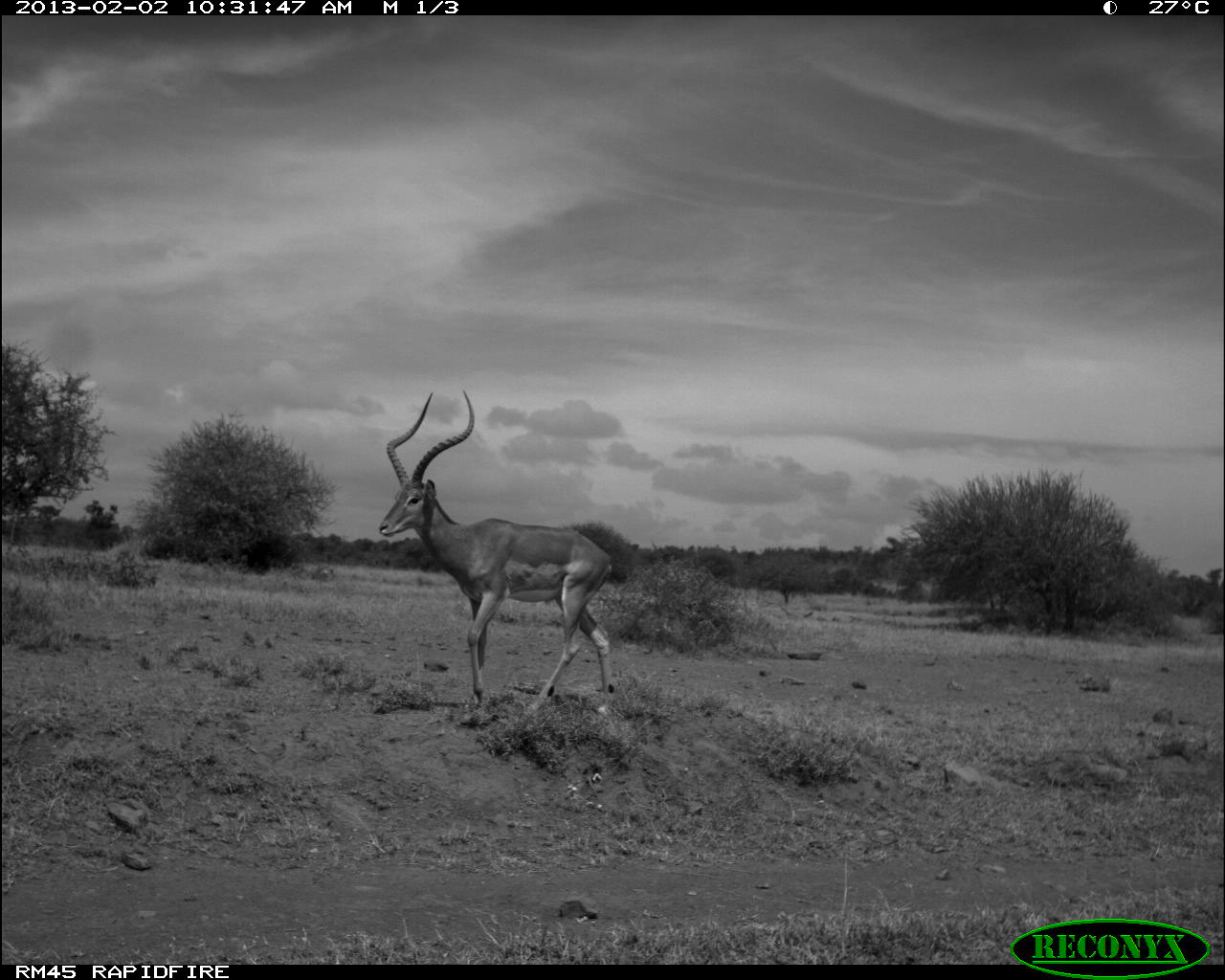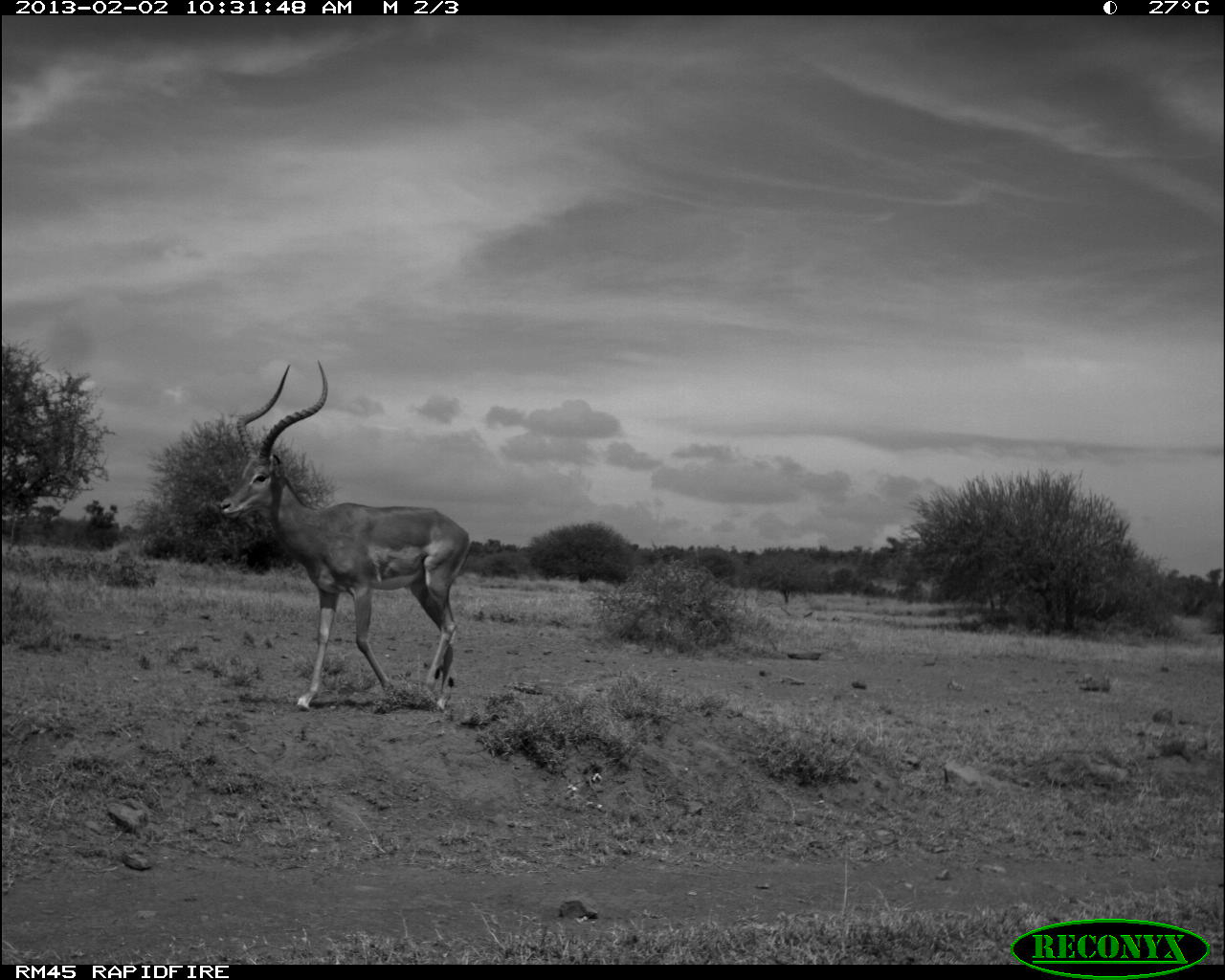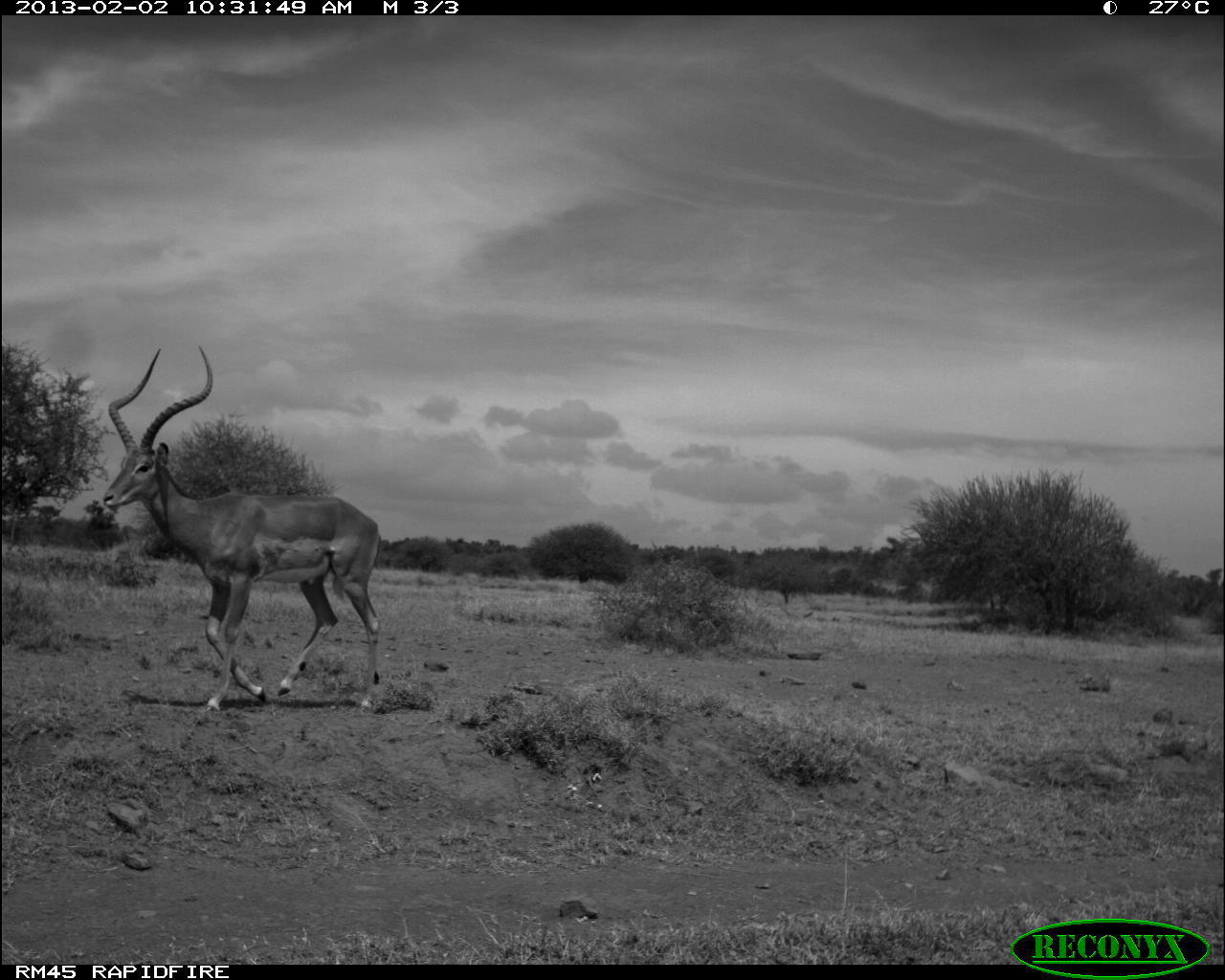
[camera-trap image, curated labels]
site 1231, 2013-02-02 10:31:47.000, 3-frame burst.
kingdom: Animalia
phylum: Chordata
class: Mammalia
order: Artiodactyla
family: Bovidae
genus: Aepyceros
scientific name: Aepyceros melampus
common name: impala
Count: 1.